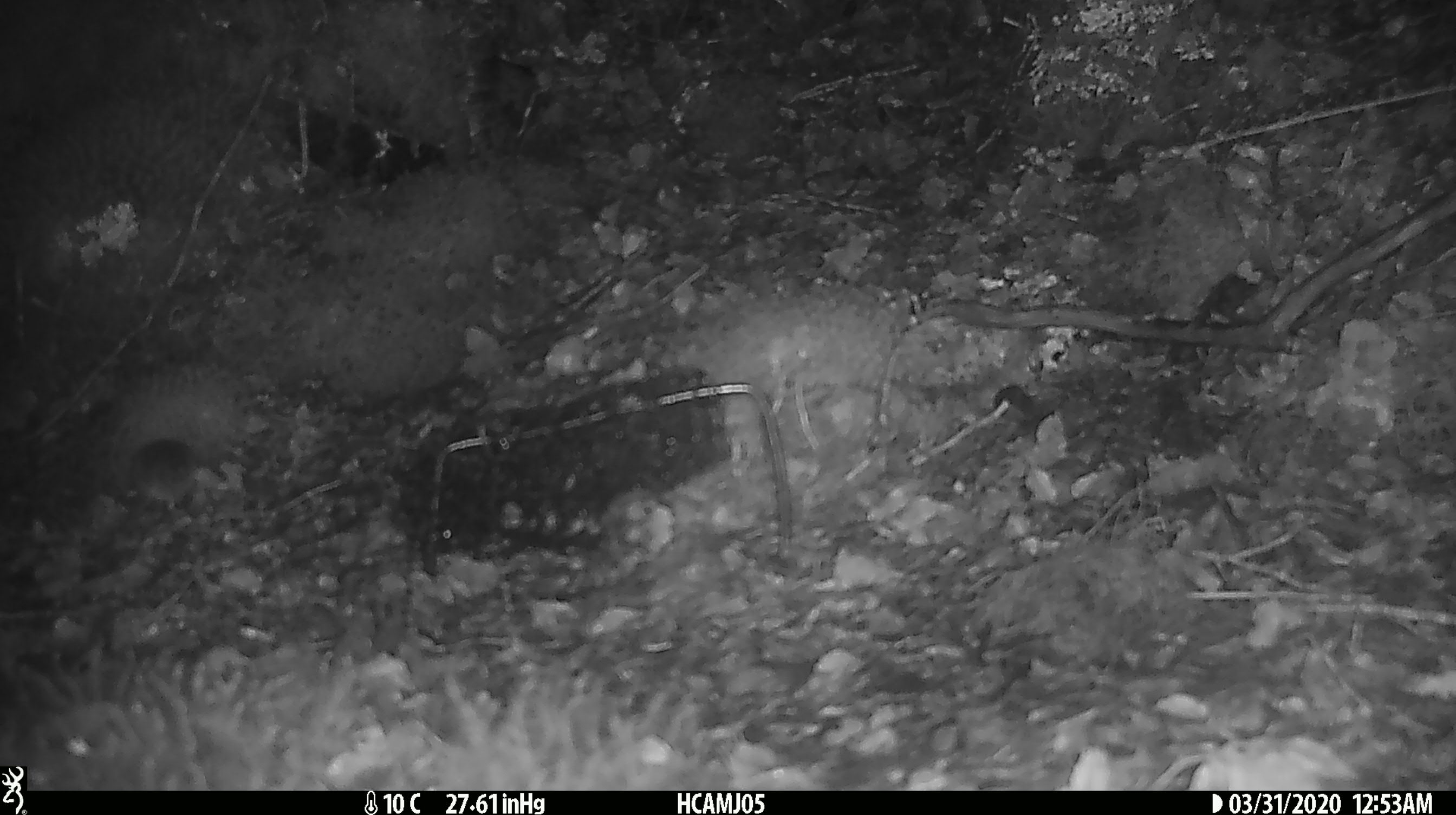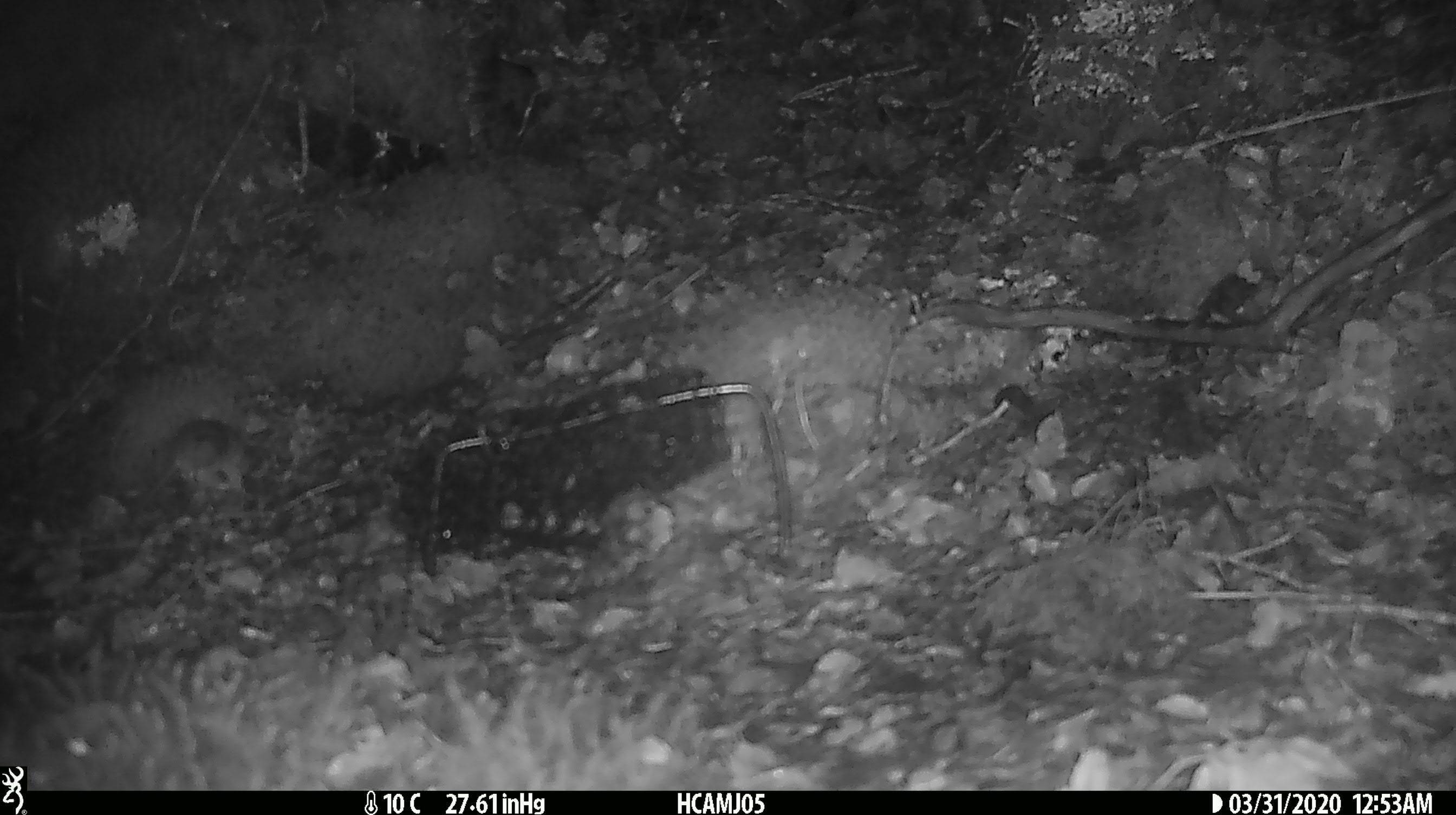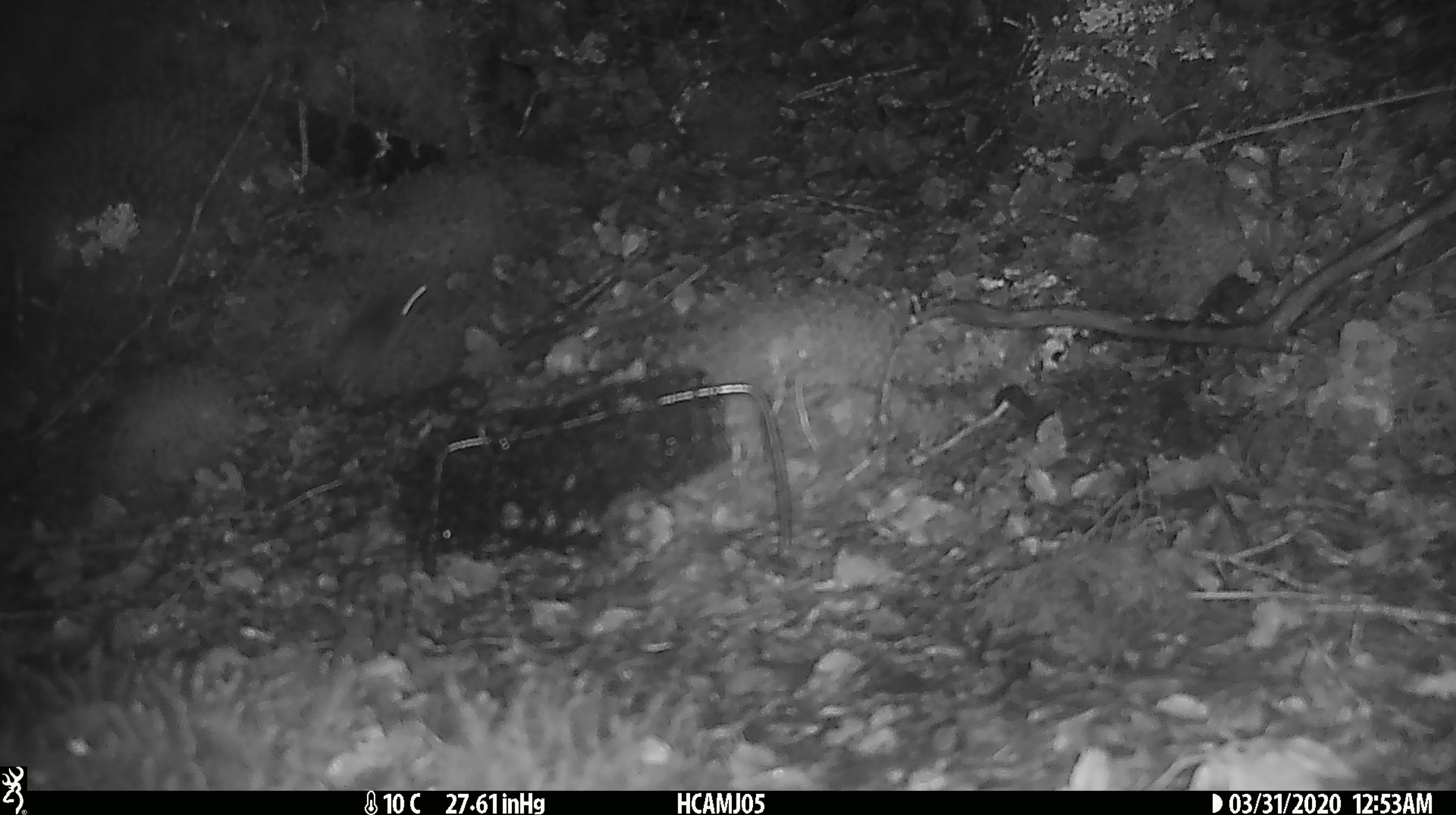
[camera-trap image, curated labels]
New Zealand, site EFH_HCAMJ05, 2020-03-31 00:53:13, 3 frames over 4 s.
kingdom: Animalia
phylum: Chordata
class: Mammalia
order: Rodentia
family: Muridae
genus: Mus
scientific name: Mus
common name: mouse